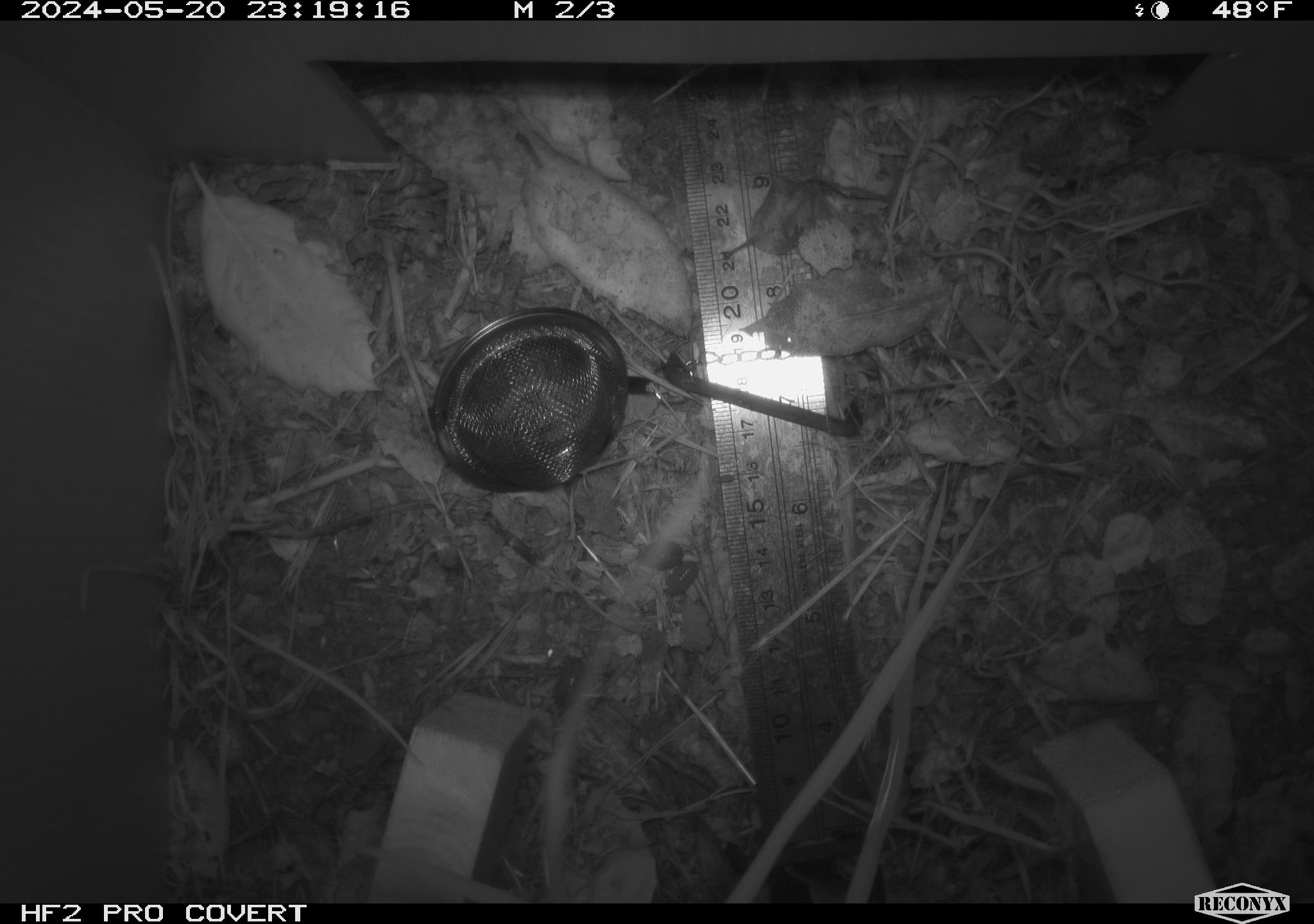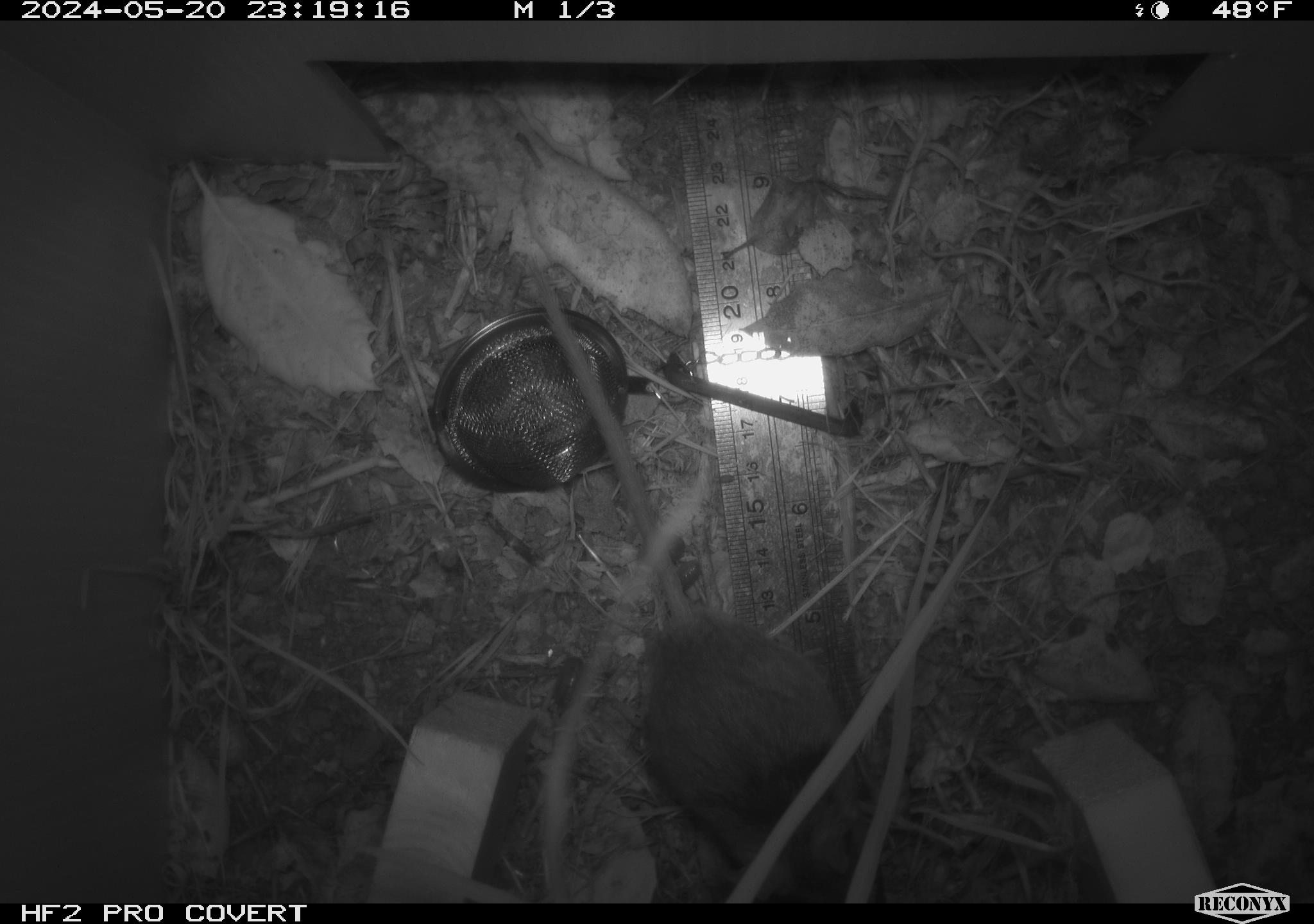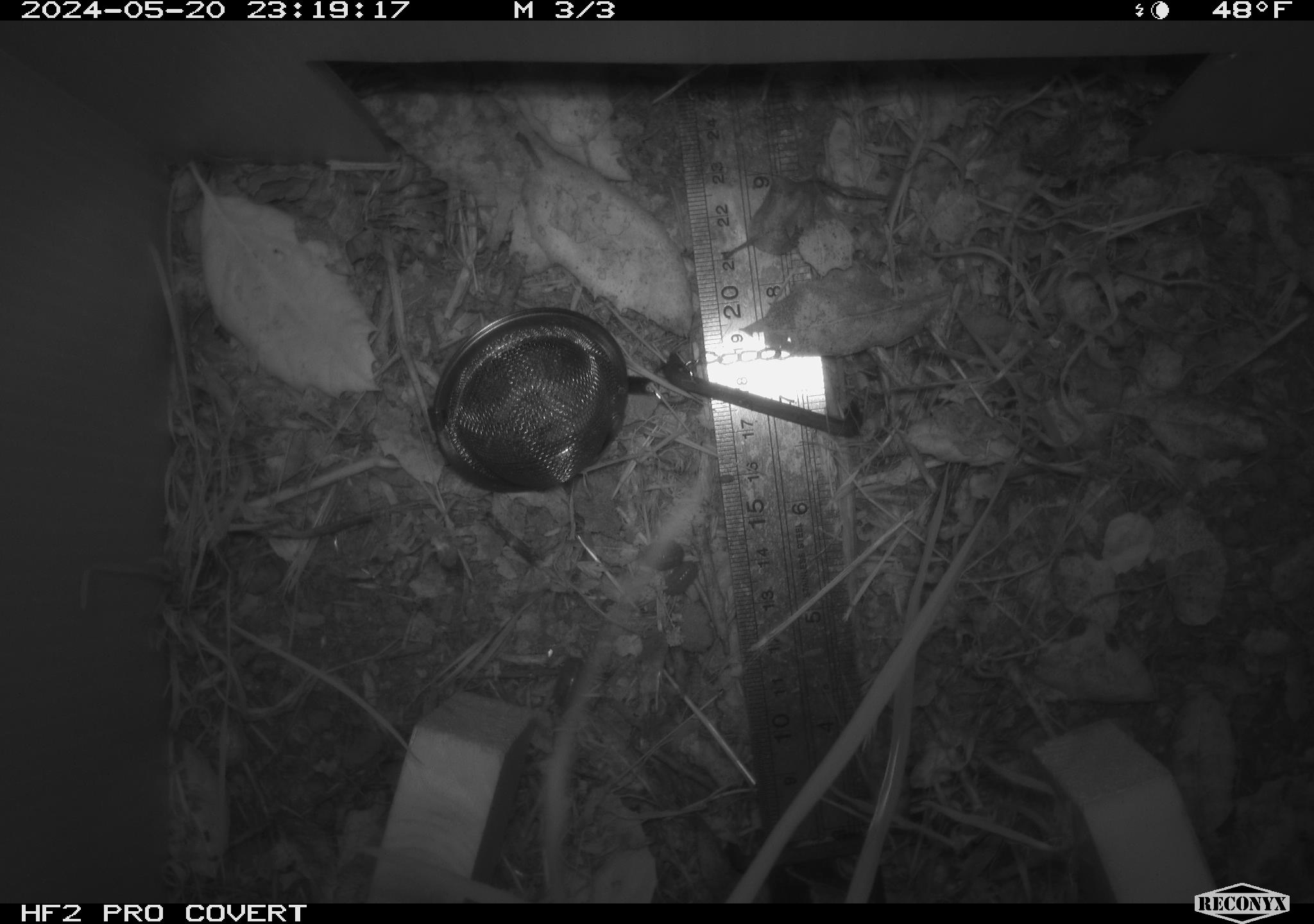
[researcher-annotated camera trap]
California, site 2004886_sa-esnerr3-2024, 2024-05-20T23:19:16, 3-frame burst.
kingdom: Animalia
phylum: Chordata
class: Mammalia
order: Rodentia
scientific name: Rodentia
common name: rodent